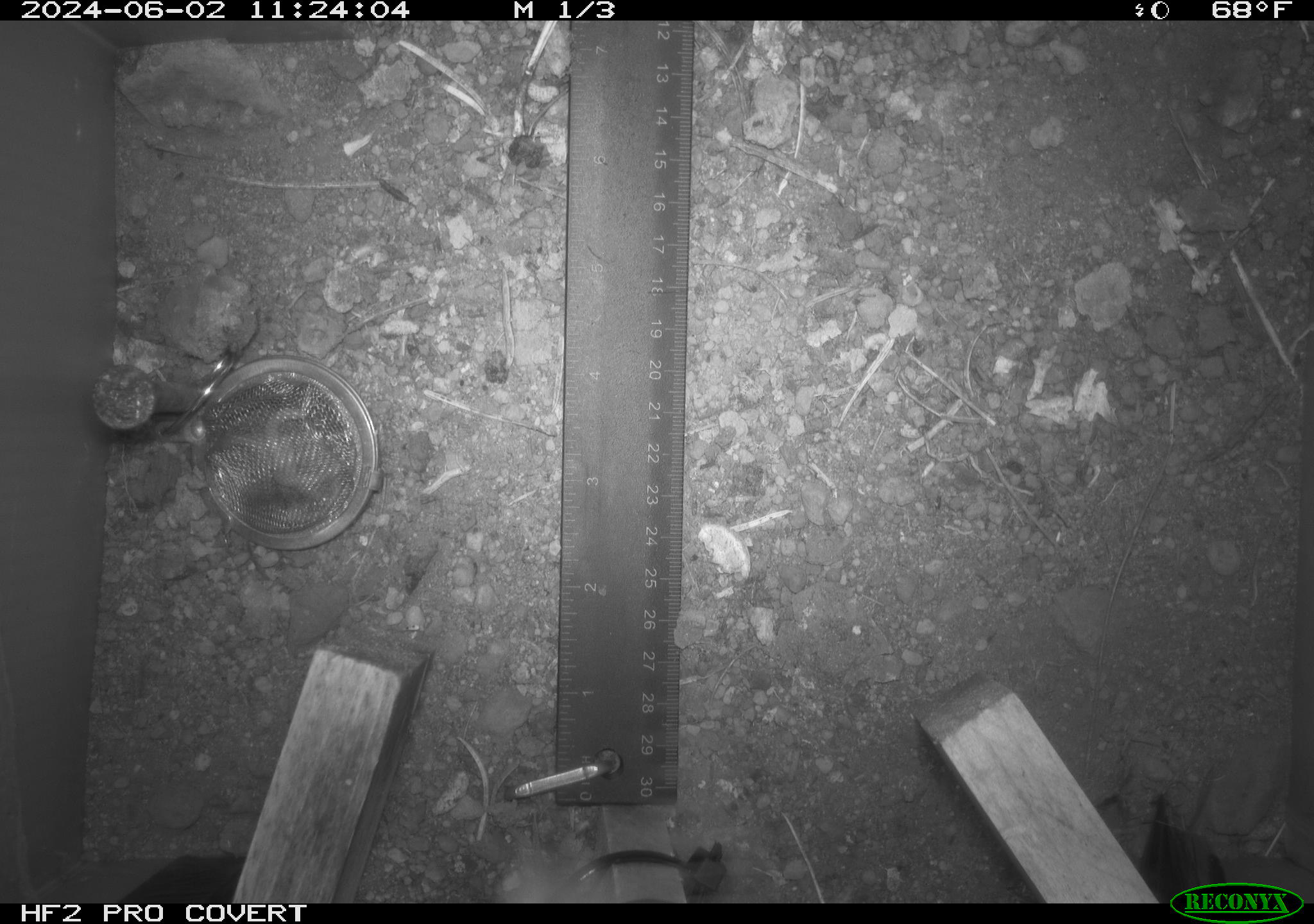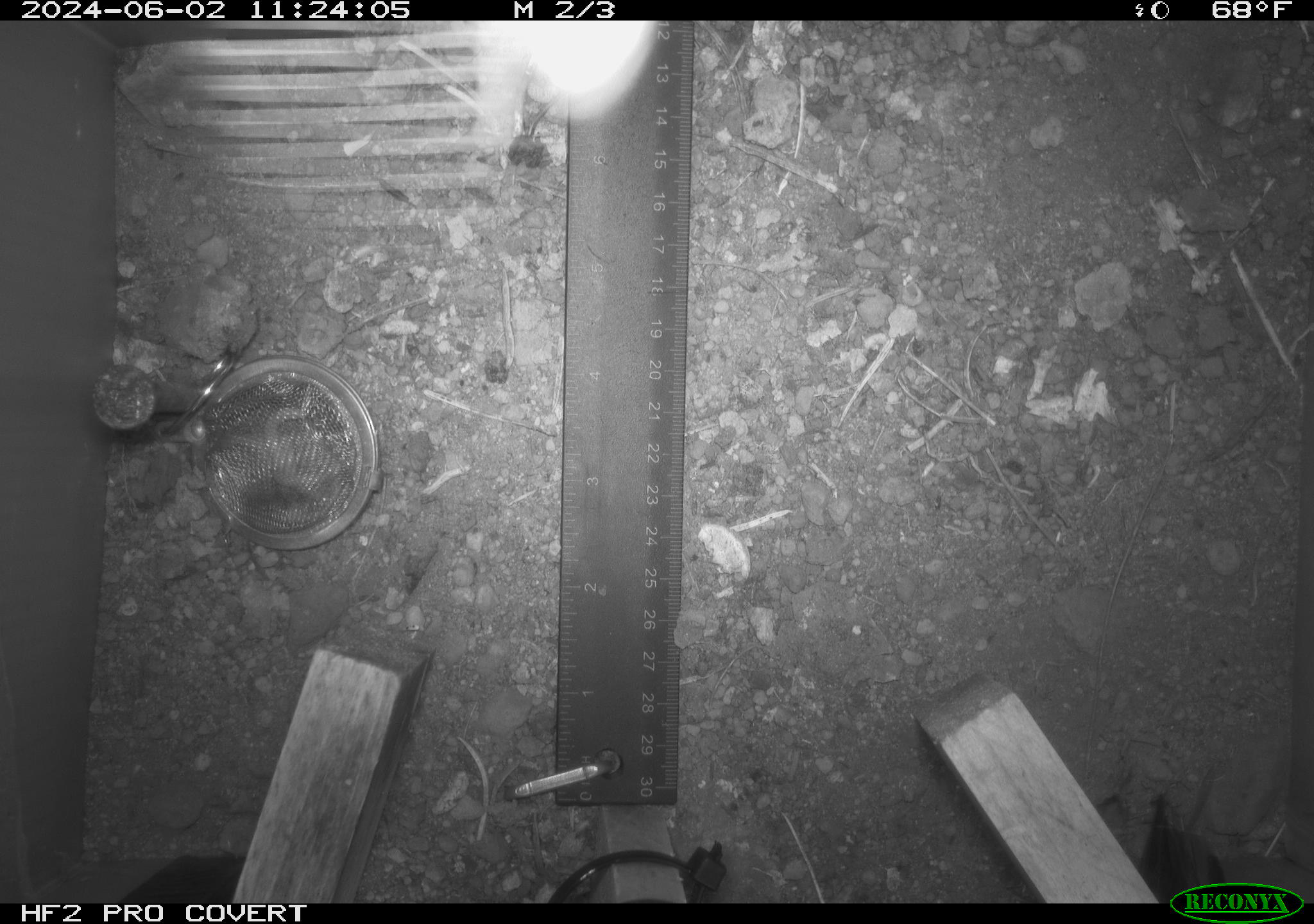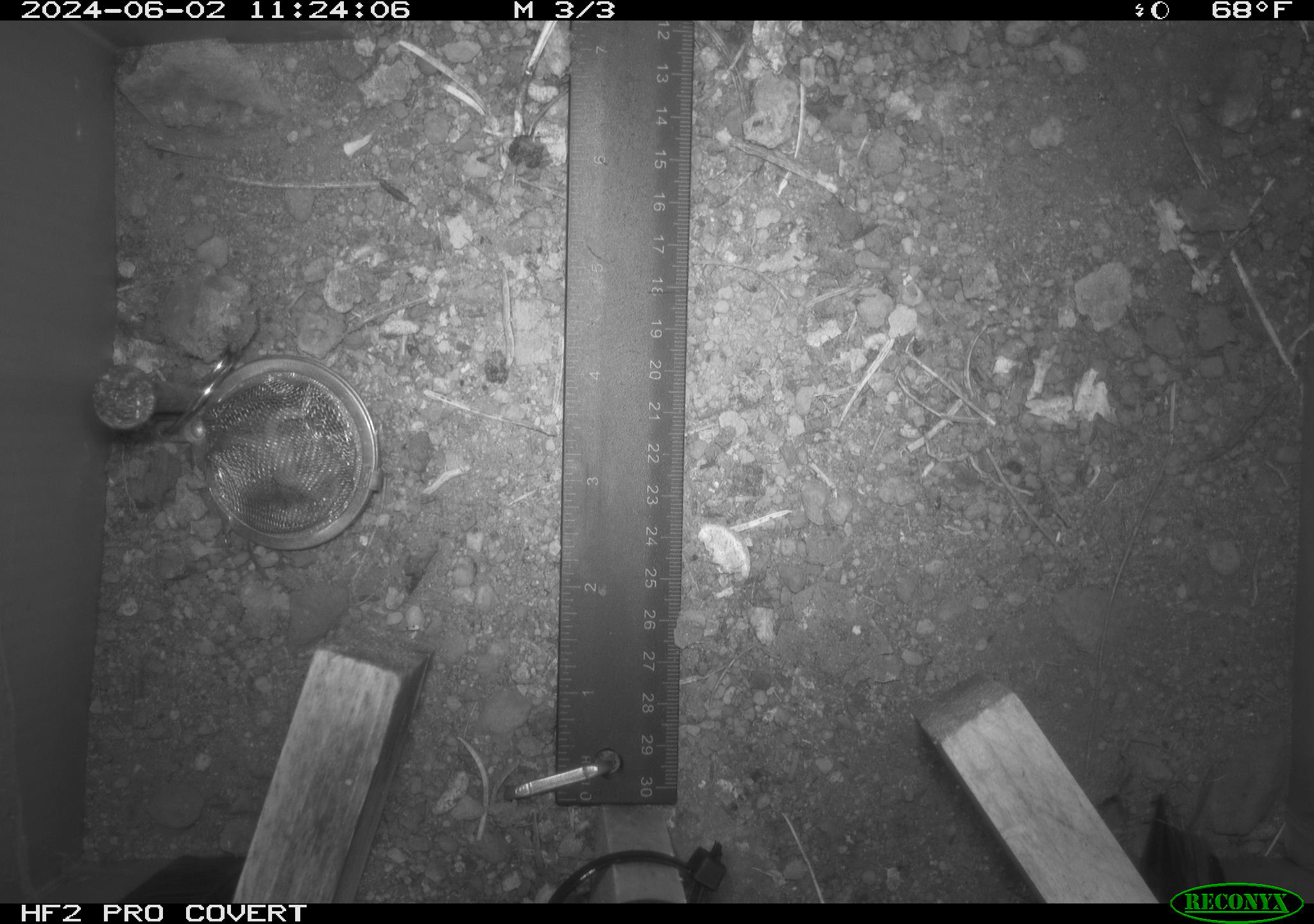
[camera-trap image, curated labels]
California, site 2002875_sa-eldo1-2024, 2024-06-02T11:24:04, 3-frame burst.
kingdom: Animalia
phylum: Arthropoda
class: Insecta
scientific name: Insecta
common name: insect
Insect (Insecta).